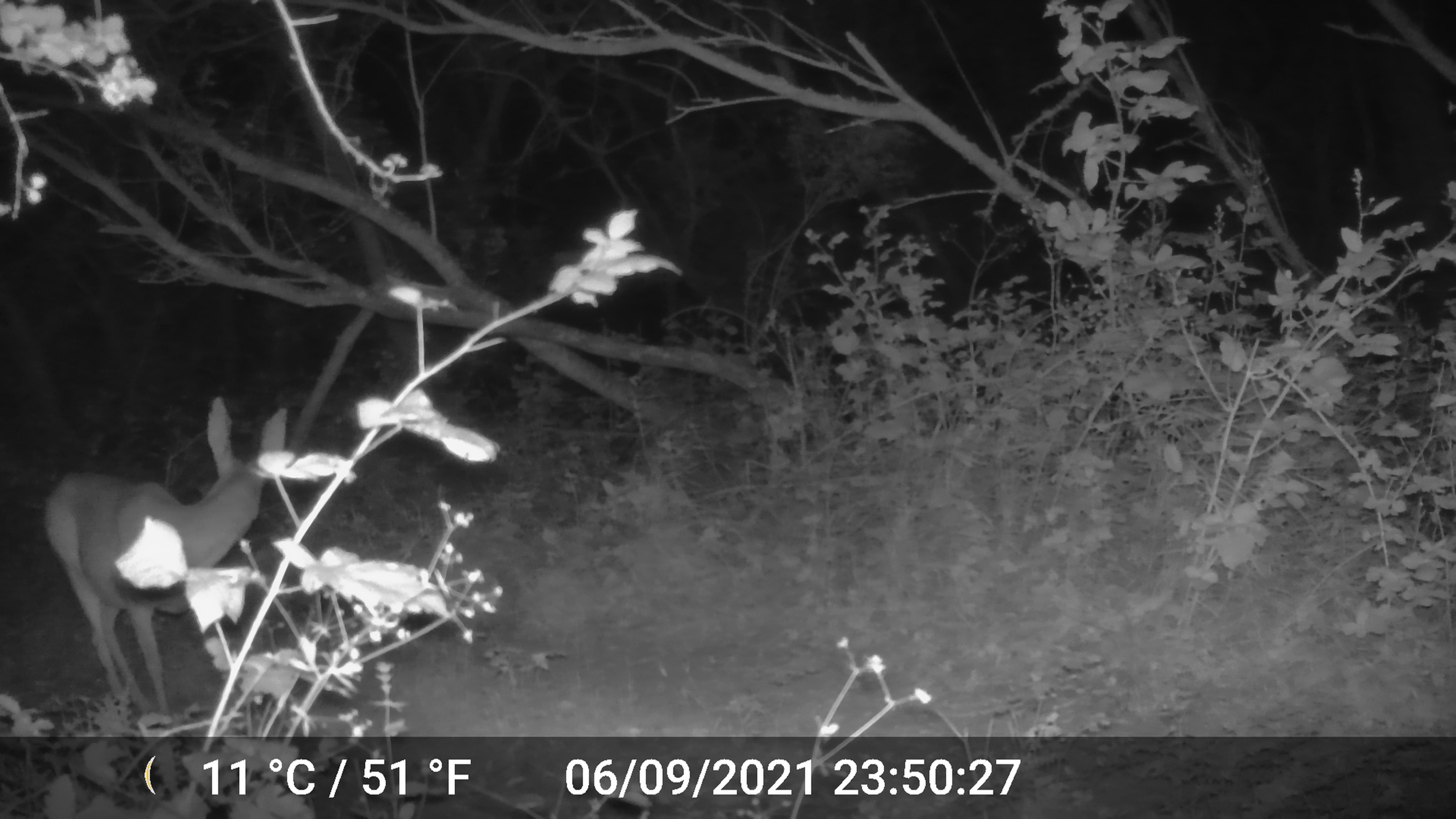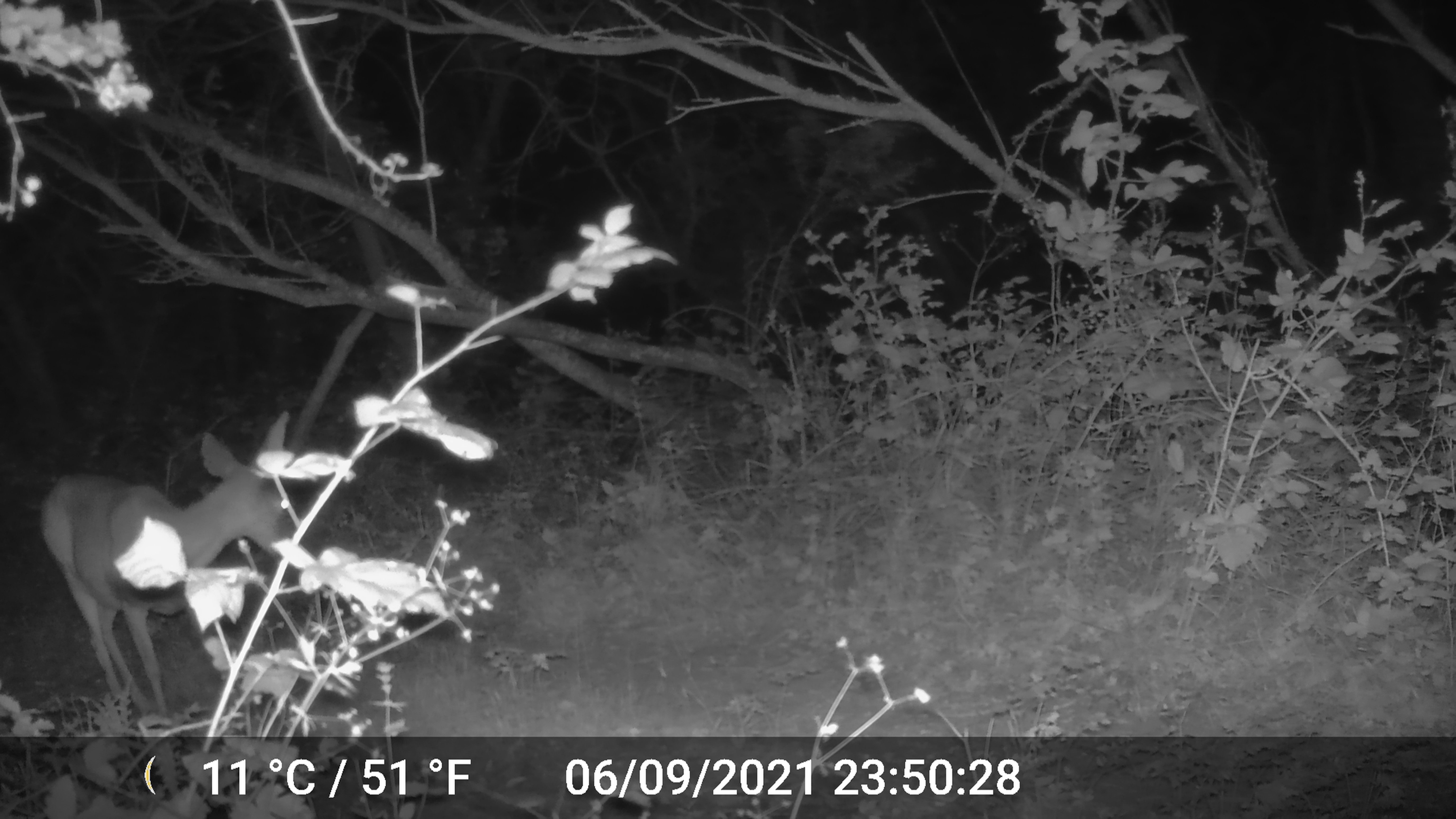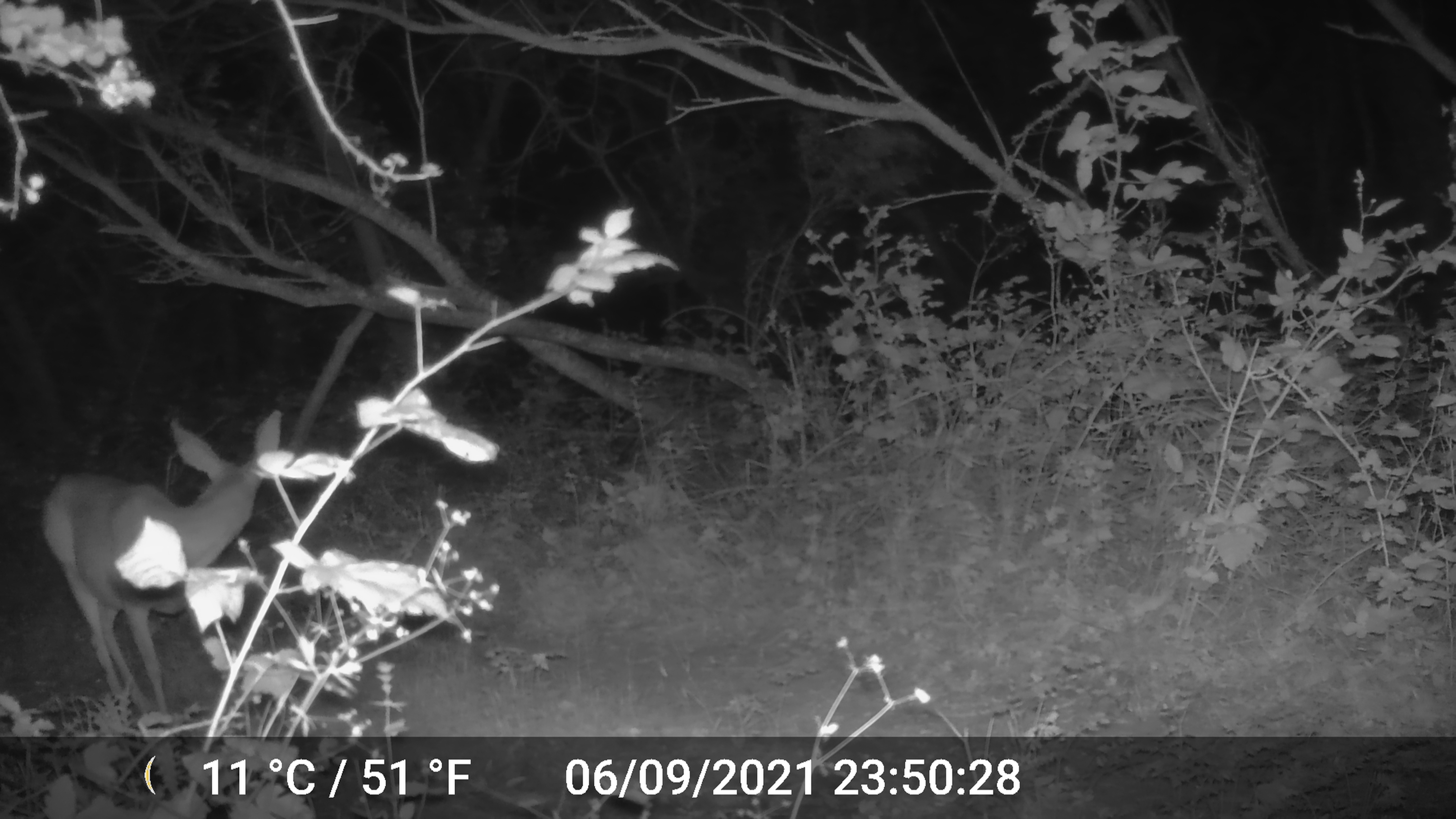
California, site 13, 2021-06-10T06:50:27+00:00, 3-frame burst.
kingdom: Animalia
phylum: Chordata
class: Mammalia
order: Artiodactyla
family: Cervidae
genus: Odocoileus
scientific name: Odocoileus hemionus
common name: mule deer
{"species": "mule deer (Odocoileus hemionus)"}